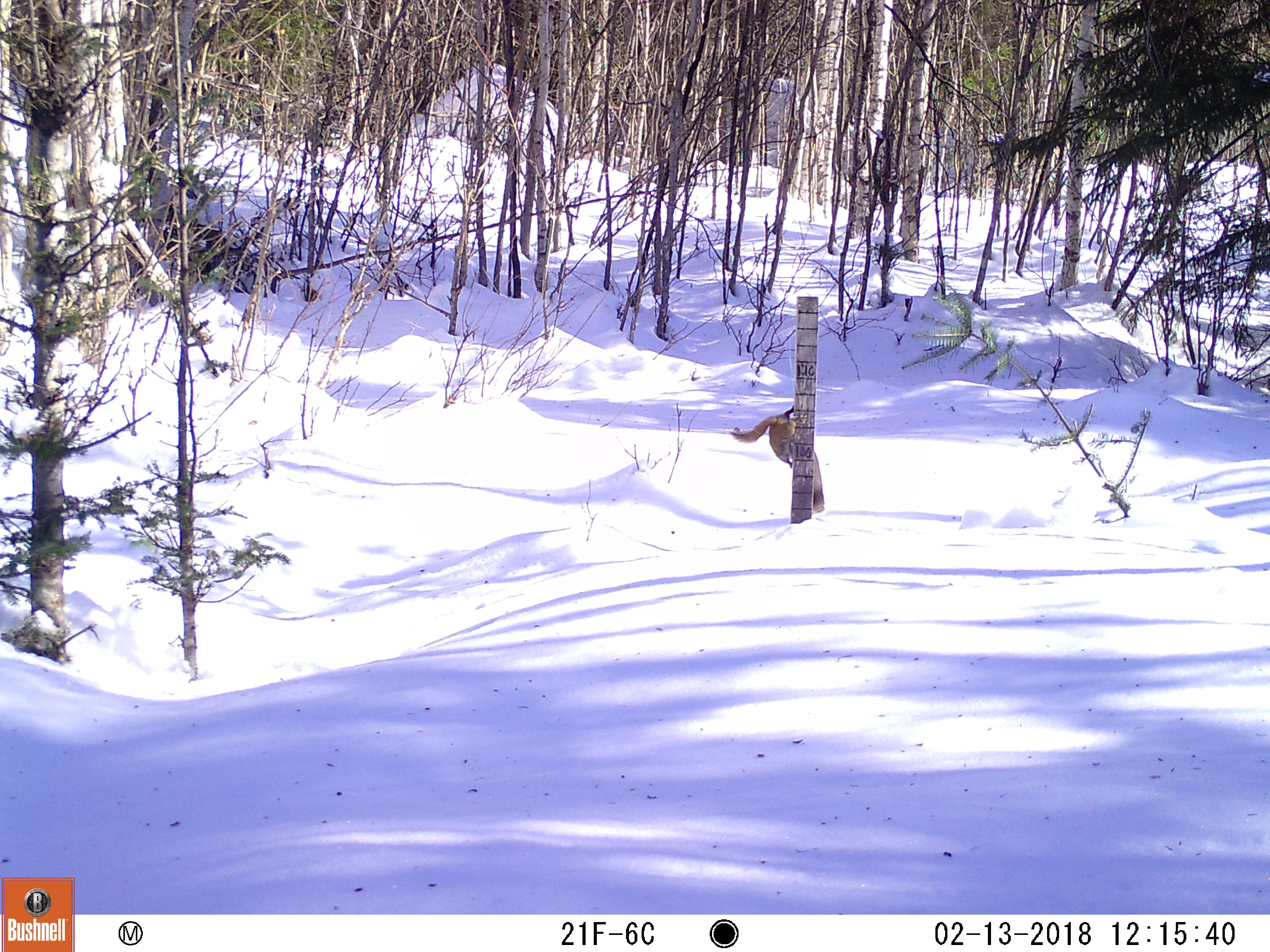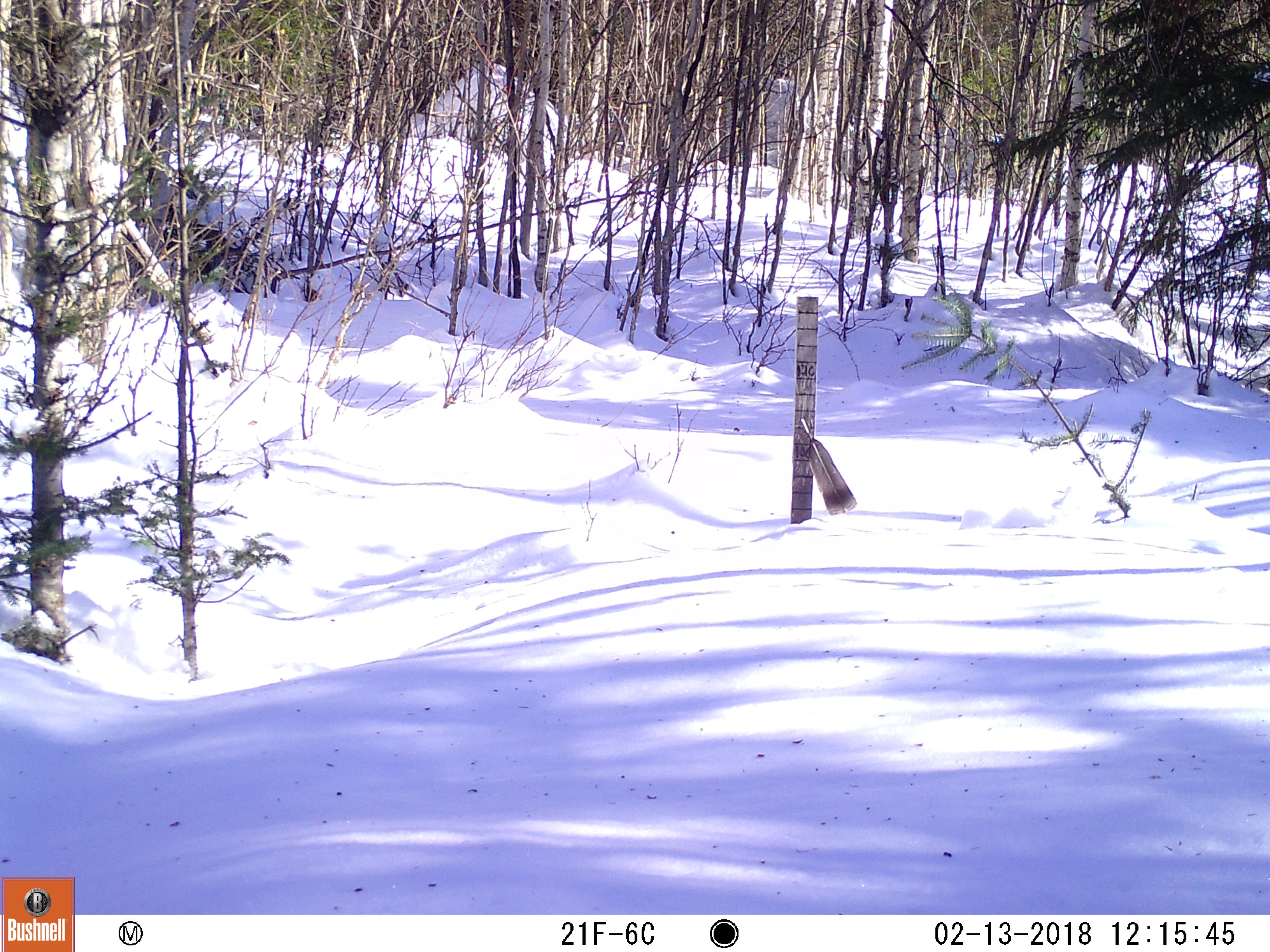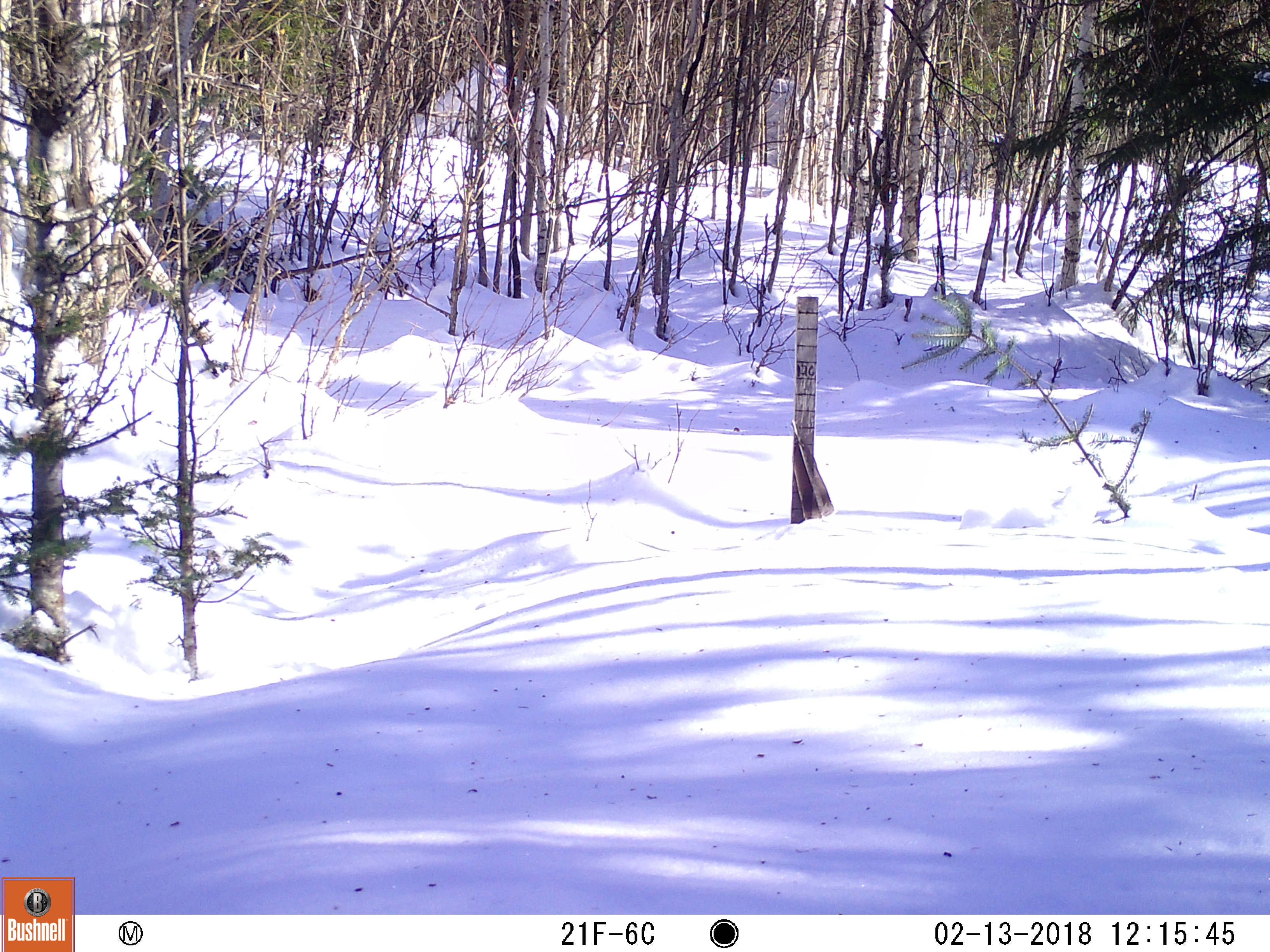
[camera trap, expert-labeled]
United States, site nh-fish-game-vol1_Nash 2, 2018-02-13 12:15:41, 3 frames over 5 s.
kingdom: Animalia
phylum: Chordata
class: Mammalia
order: Rodentia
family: Sciuridae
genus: Tamiasciurus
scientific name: Tamiasciurus hudsonicus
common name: red squirrel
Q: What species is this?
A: Red squirrel (Tamiasciurus hudsonicus).